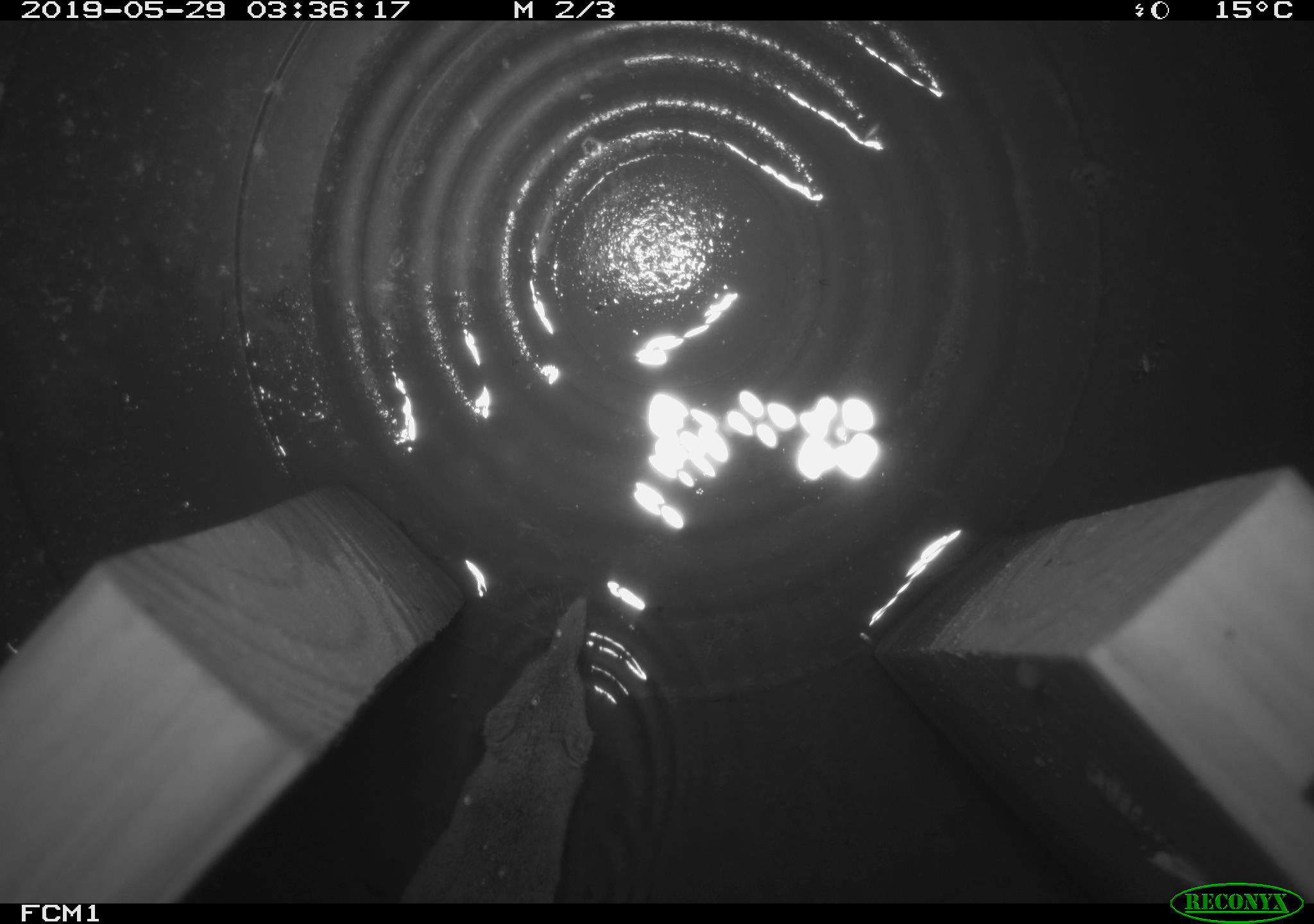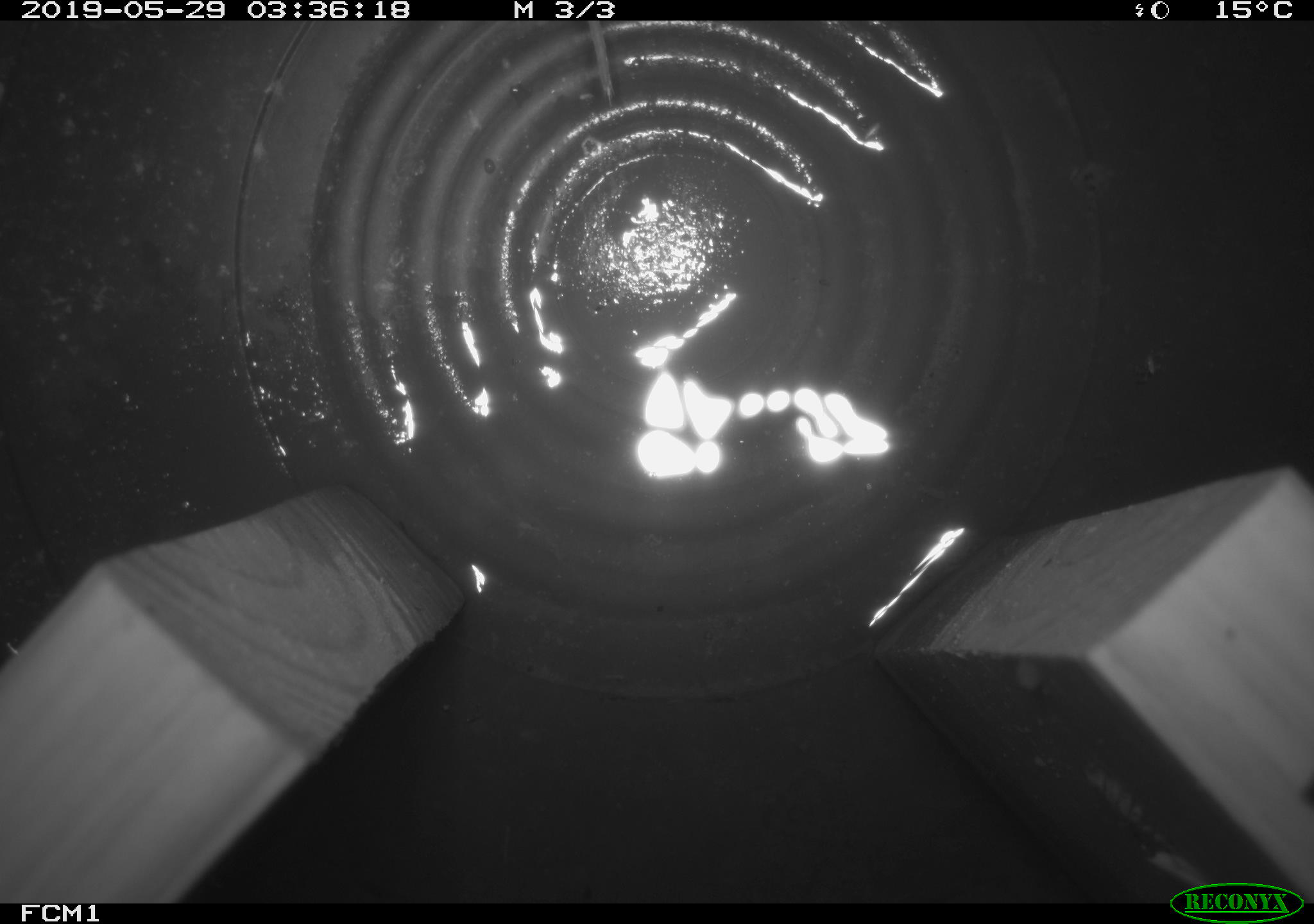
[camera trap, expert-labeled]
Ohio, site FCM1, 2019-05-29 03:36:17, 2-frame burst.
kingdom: Animalia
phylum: Chordata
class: Mammalia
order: Eulipotyphla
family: Soricidae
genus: Sorex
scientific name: Sorex cinereus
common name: masked shrew